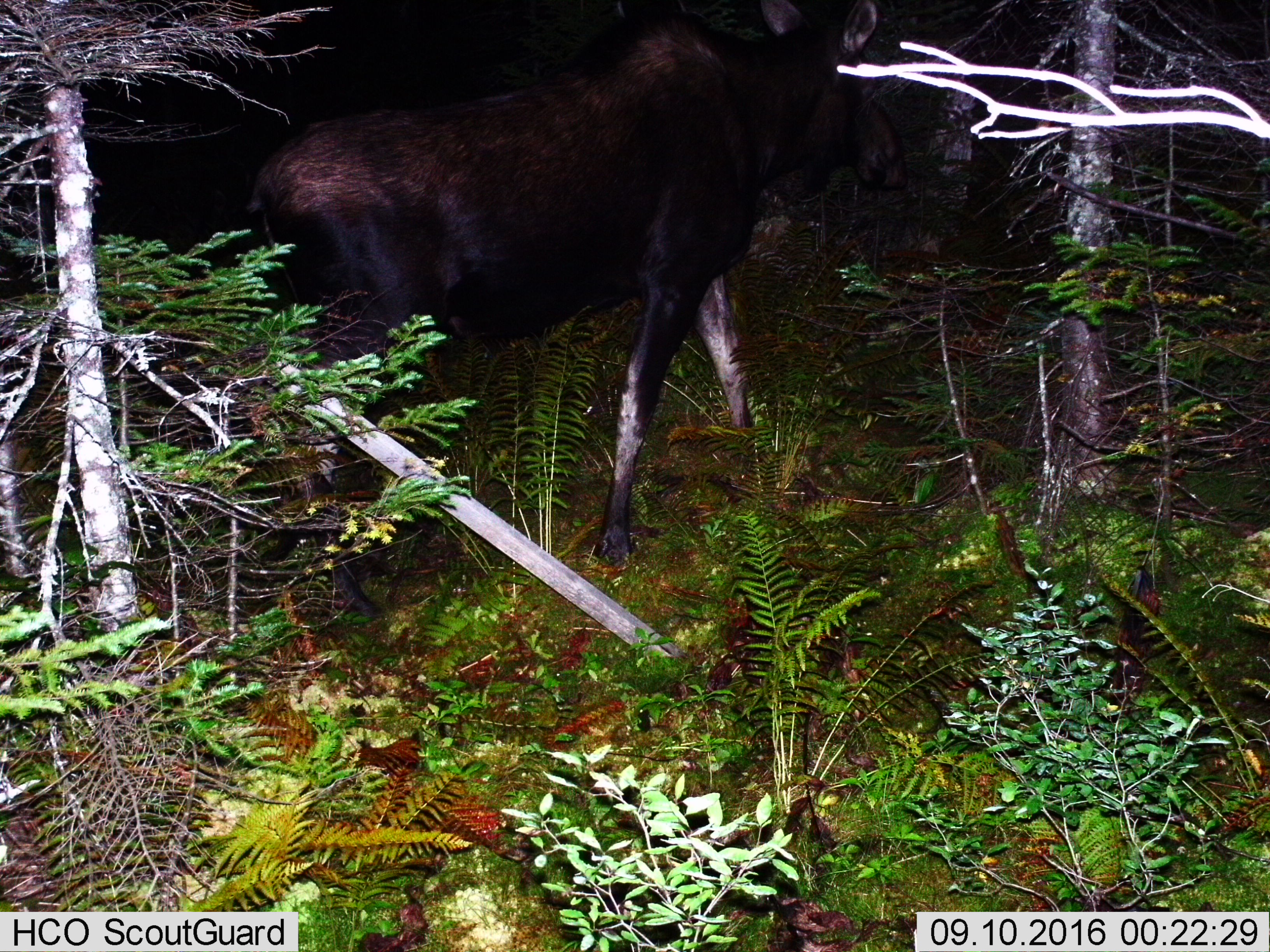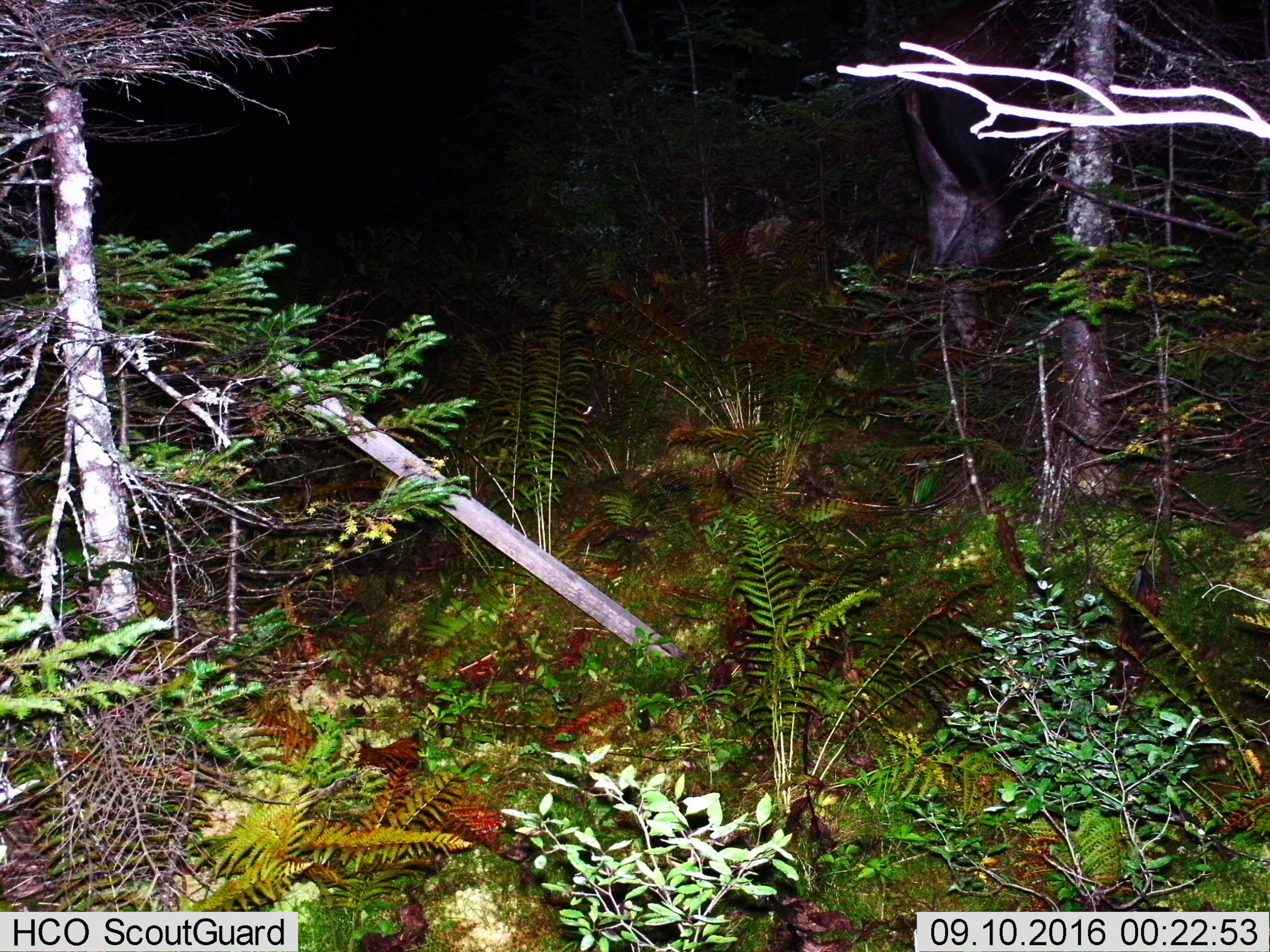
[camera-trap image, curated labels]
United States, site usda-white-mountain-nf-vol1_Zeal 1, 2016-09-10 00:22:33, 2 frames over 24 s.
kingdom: Animalia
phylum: Chordata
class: Mammalia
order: Artiodactyla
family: Cervidae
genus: Alces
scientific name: Alces alces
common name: moose